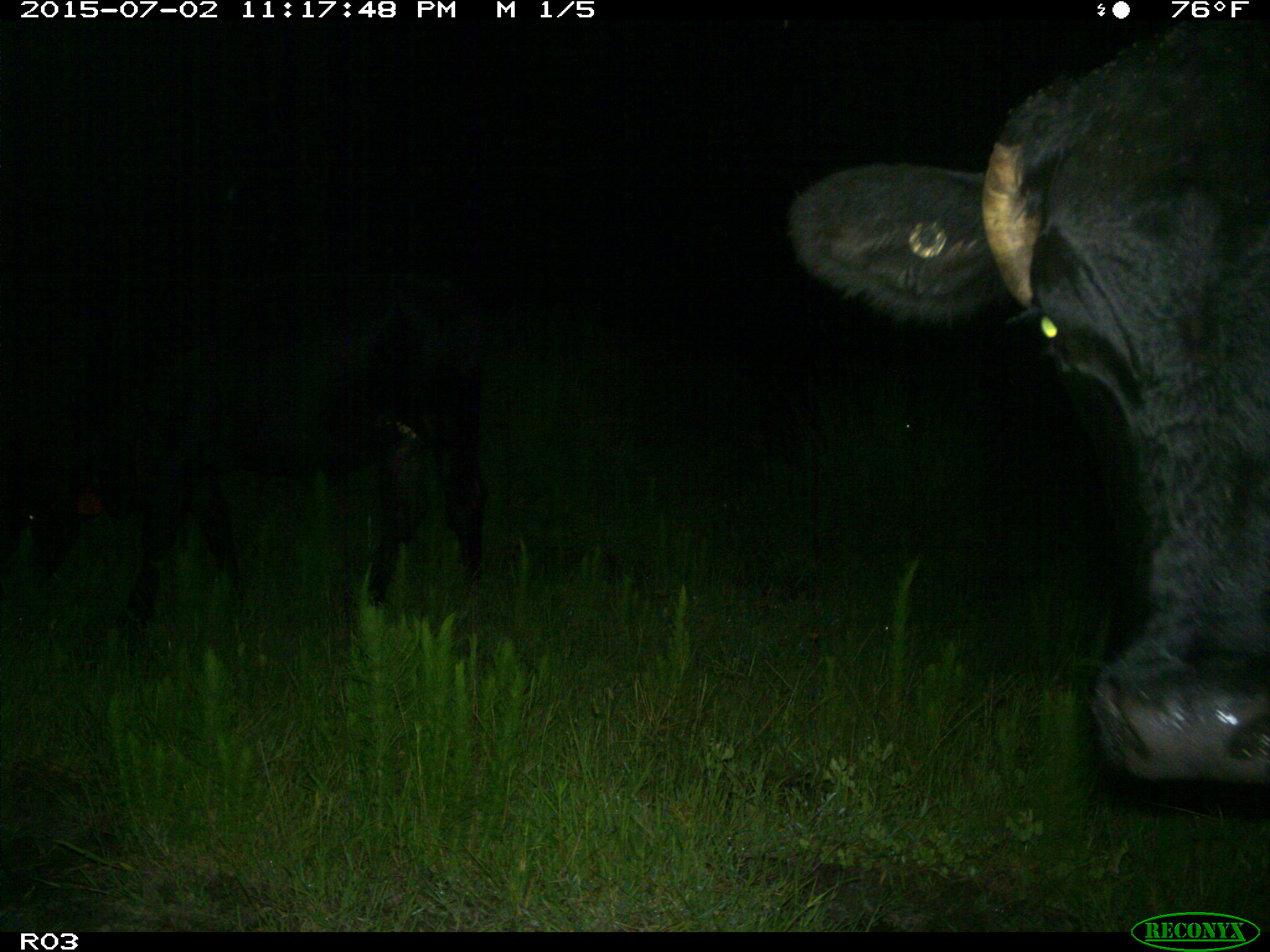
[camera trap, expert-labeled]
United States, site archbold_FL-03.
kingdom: Animalia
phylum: Chordata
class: Mammalia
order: Artiodactyla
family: Bovidae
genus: Bos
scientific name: Bos taurus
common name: domestic cow